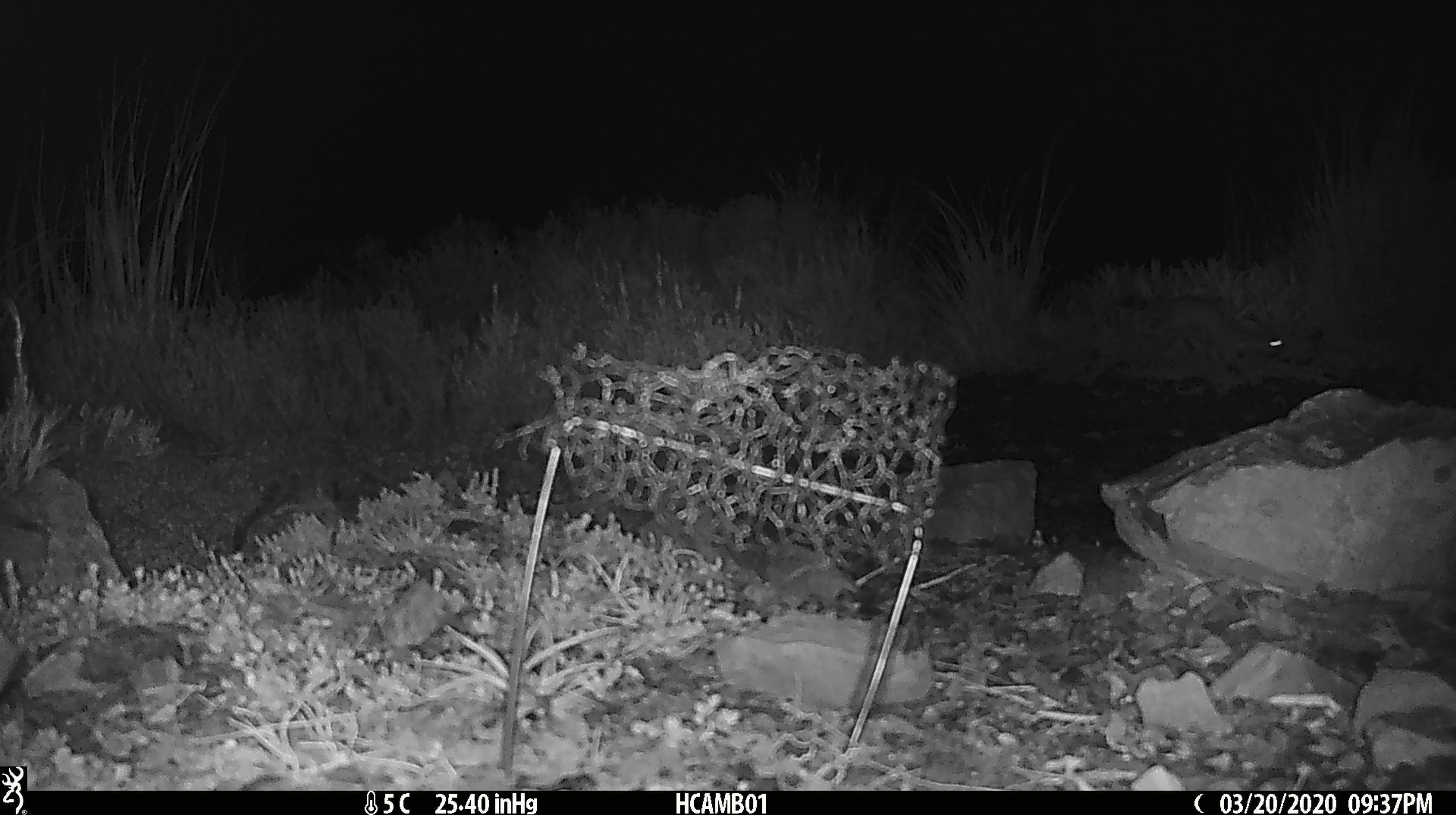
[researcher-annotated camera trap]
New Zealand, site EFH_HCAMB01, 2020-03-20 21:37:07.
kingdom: Animalia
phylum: Chordata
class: Mammalia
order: Rodentia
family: Muridae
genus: Mus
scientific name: Mus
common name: mouse